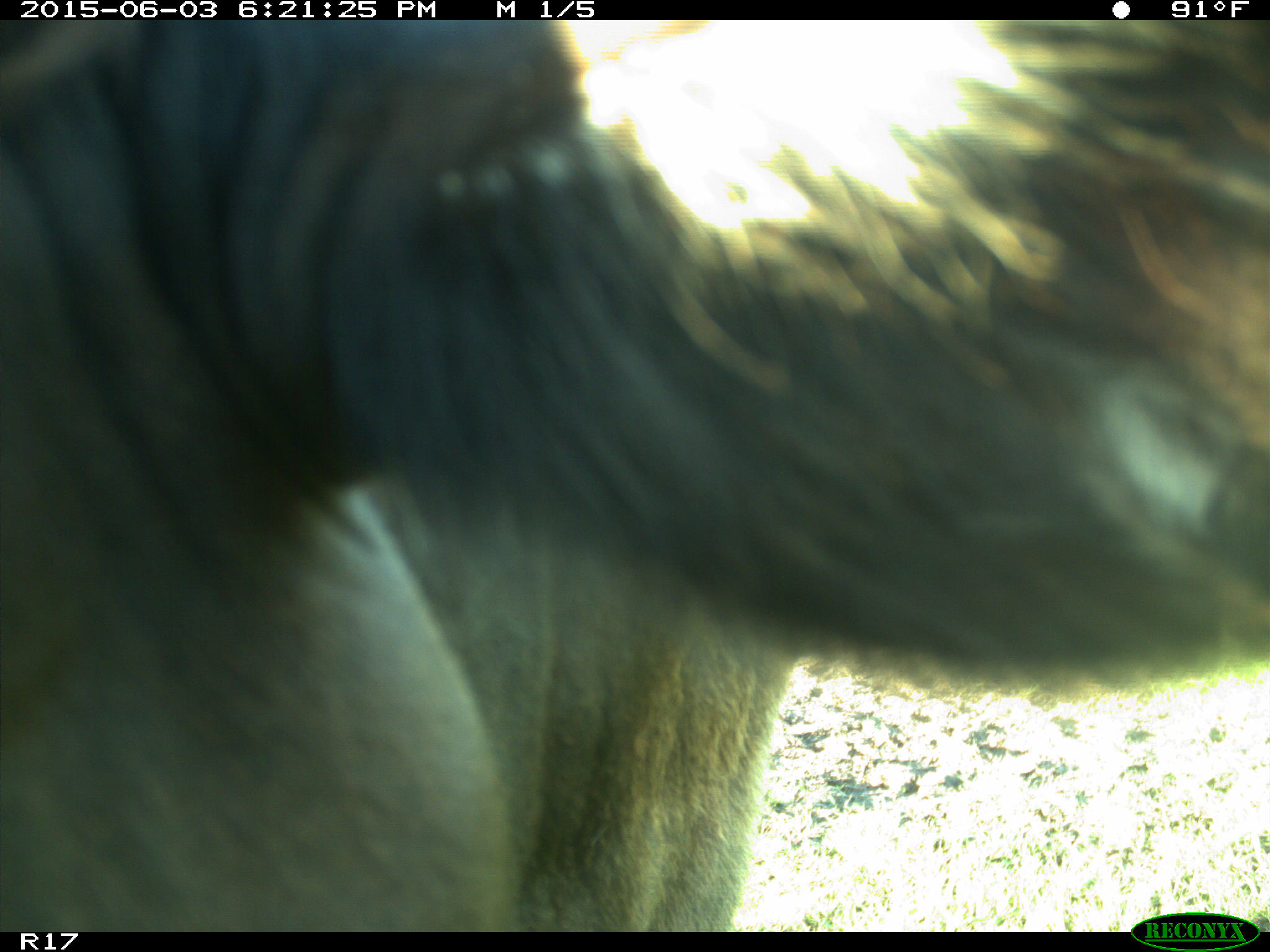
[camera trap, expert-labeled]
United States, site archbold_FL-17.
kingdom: Animalia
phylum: Chordata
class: Mammalia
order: Artiodactyla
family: Bovidae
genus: Bos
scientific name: Bos taurus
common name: domestic cow